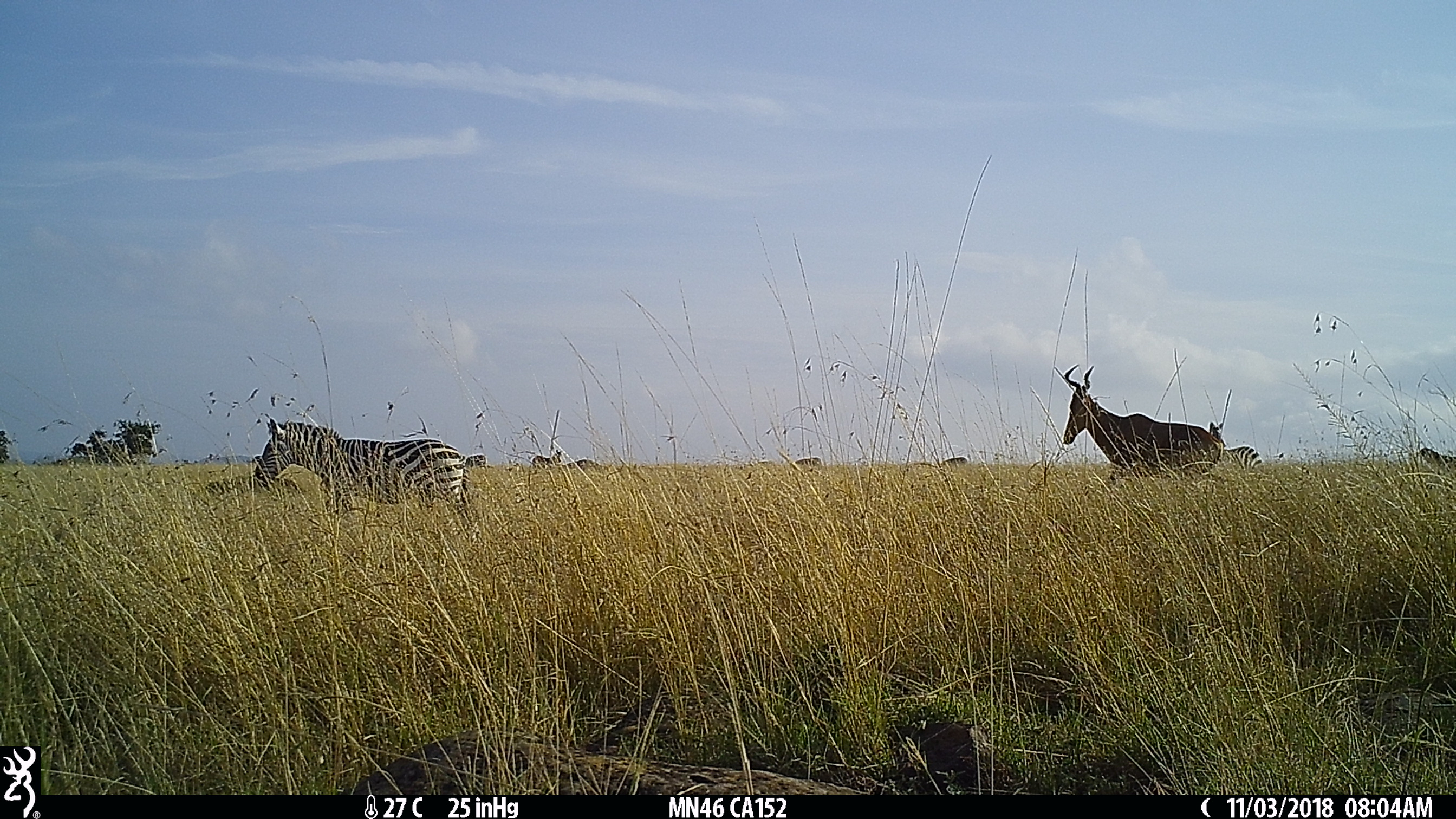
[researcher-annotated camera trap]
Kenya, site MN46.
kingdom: Animalia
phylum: Chordata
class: Mammalia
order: Artiodactyla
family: Bovidae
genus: Alcelaphus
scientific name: Alcelaphus buselaphus cokii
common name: coke's hartebeest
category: hartebeest cokes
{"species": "hartebeest cokes (coke's hartebeest) (Alcelaphus buselaphus cokii)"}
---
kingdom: Animalia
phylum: Chordata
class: Mammalia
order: Perissodactyla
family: Equidae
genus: Equus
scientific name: Equus quagga burchellii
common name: burchell's zebra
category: zebra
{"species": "zebra (burchell's zebra) (Equus quagga burchellii)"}